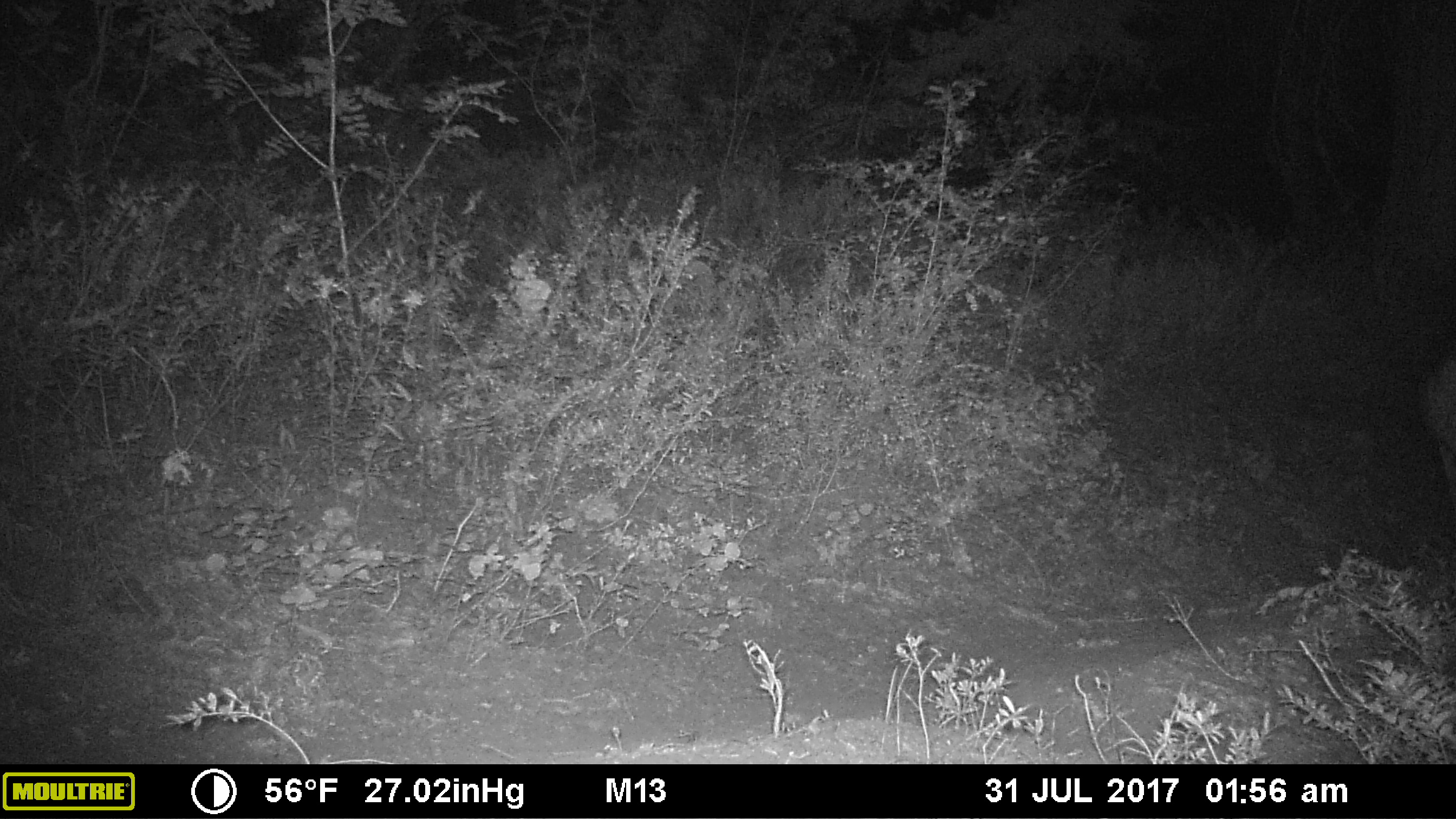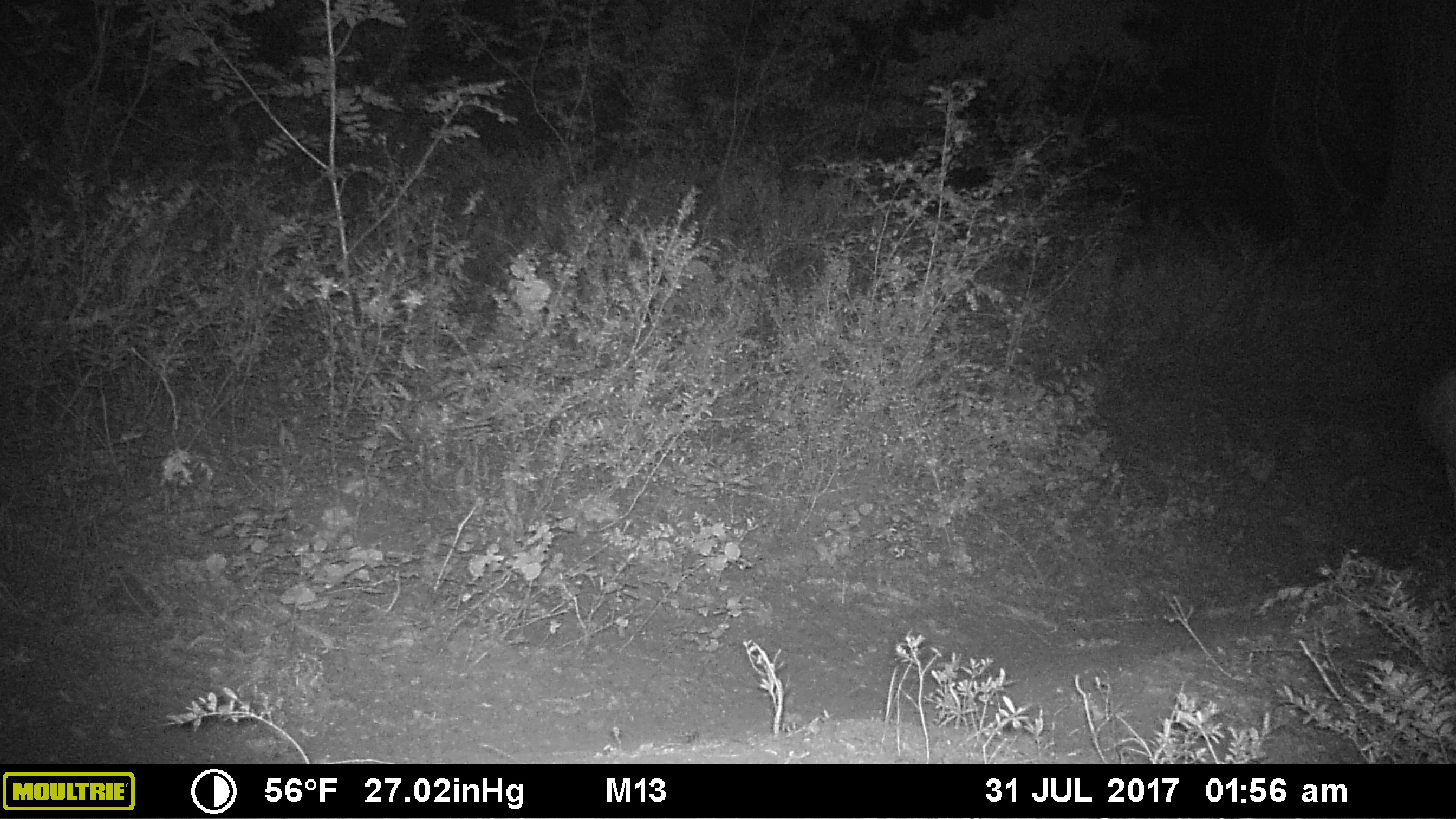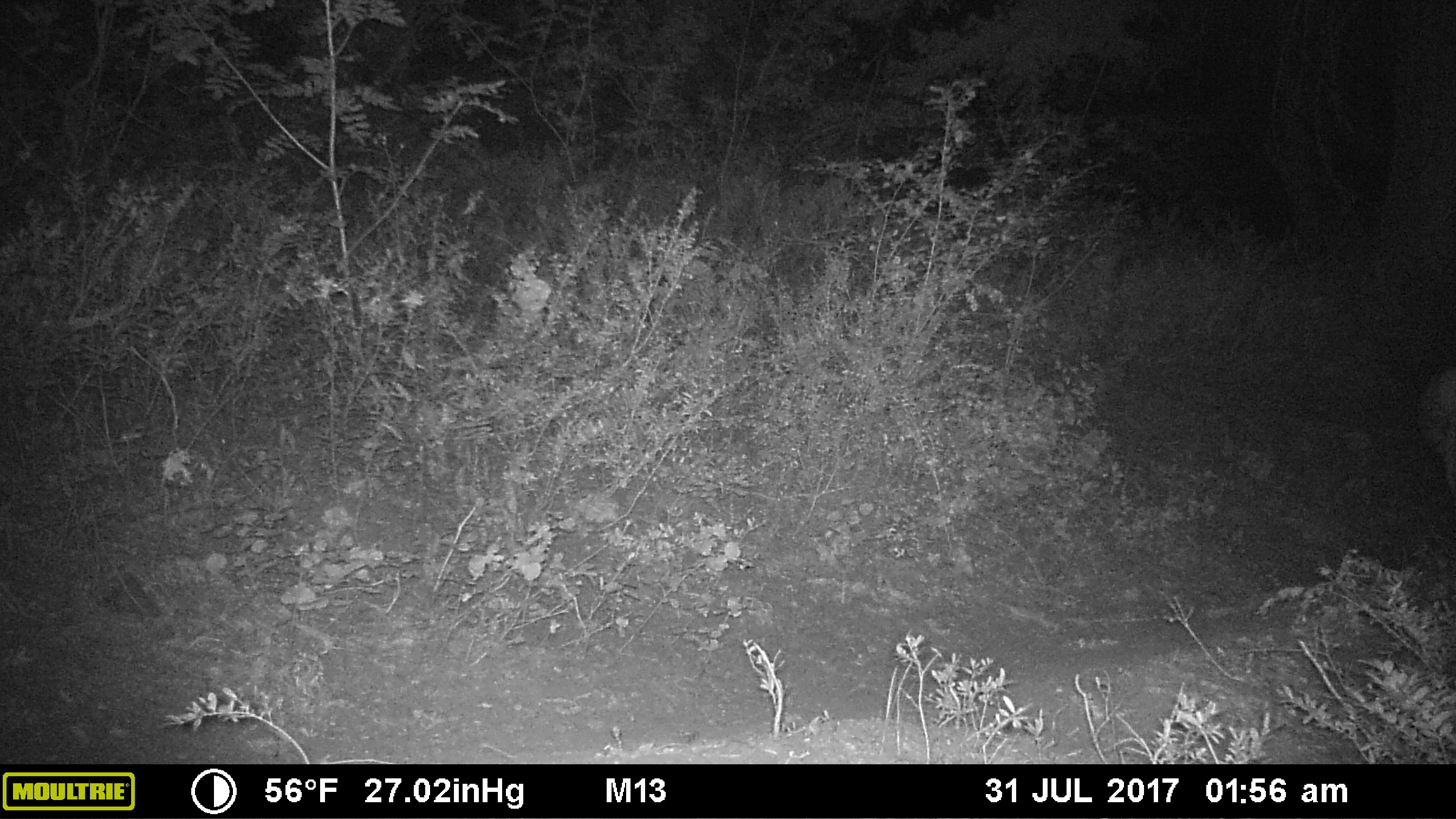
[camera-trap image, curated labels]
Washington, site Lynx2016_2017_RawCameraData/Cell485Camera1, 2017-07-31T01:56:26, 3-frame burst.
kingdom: Animalia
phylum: Chordata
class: Mammalia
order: Artiodactyla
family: Cervidae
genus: Odocoileus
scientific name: Odocoileus hemionus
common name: mule deer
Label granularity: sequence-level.